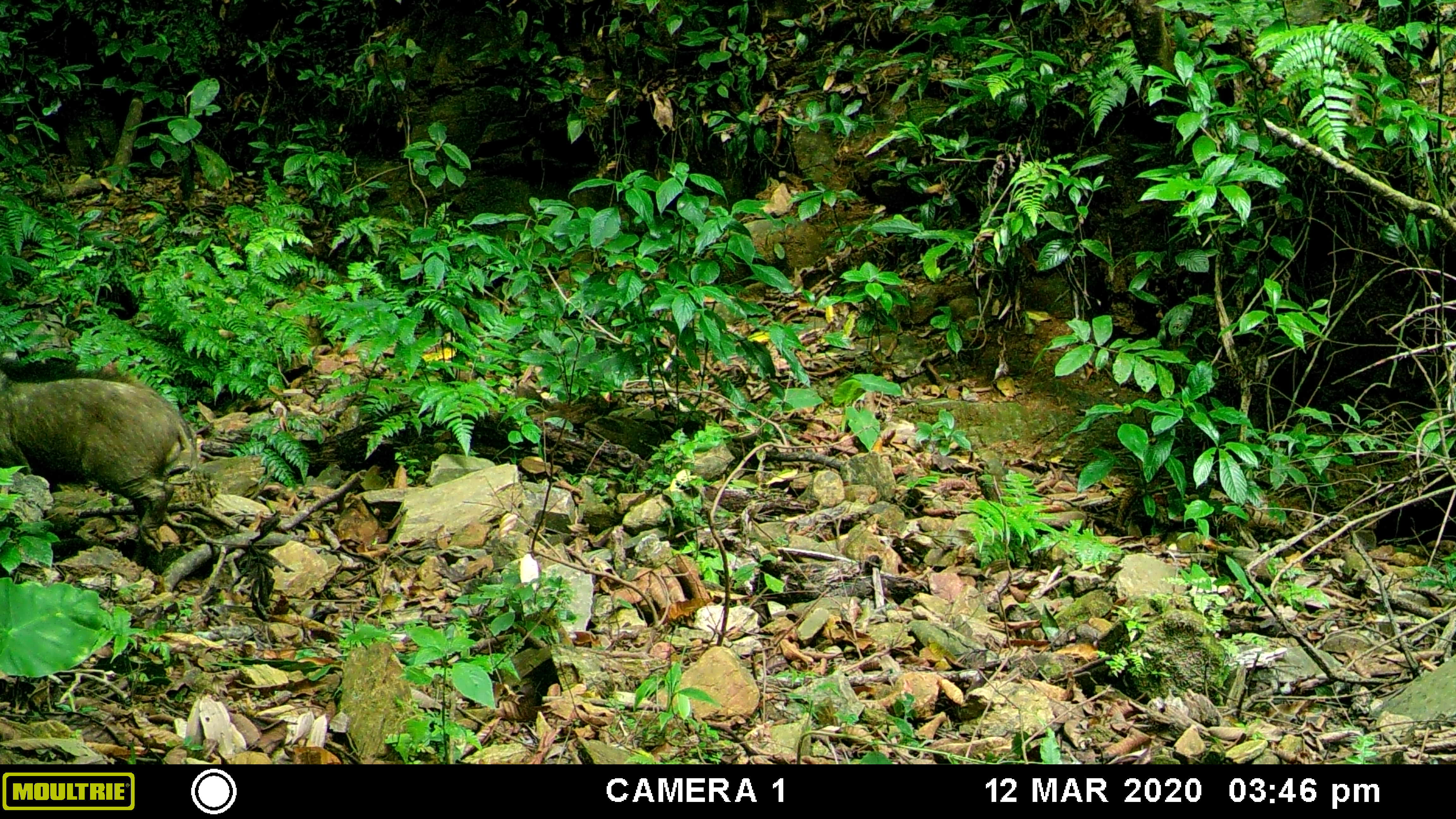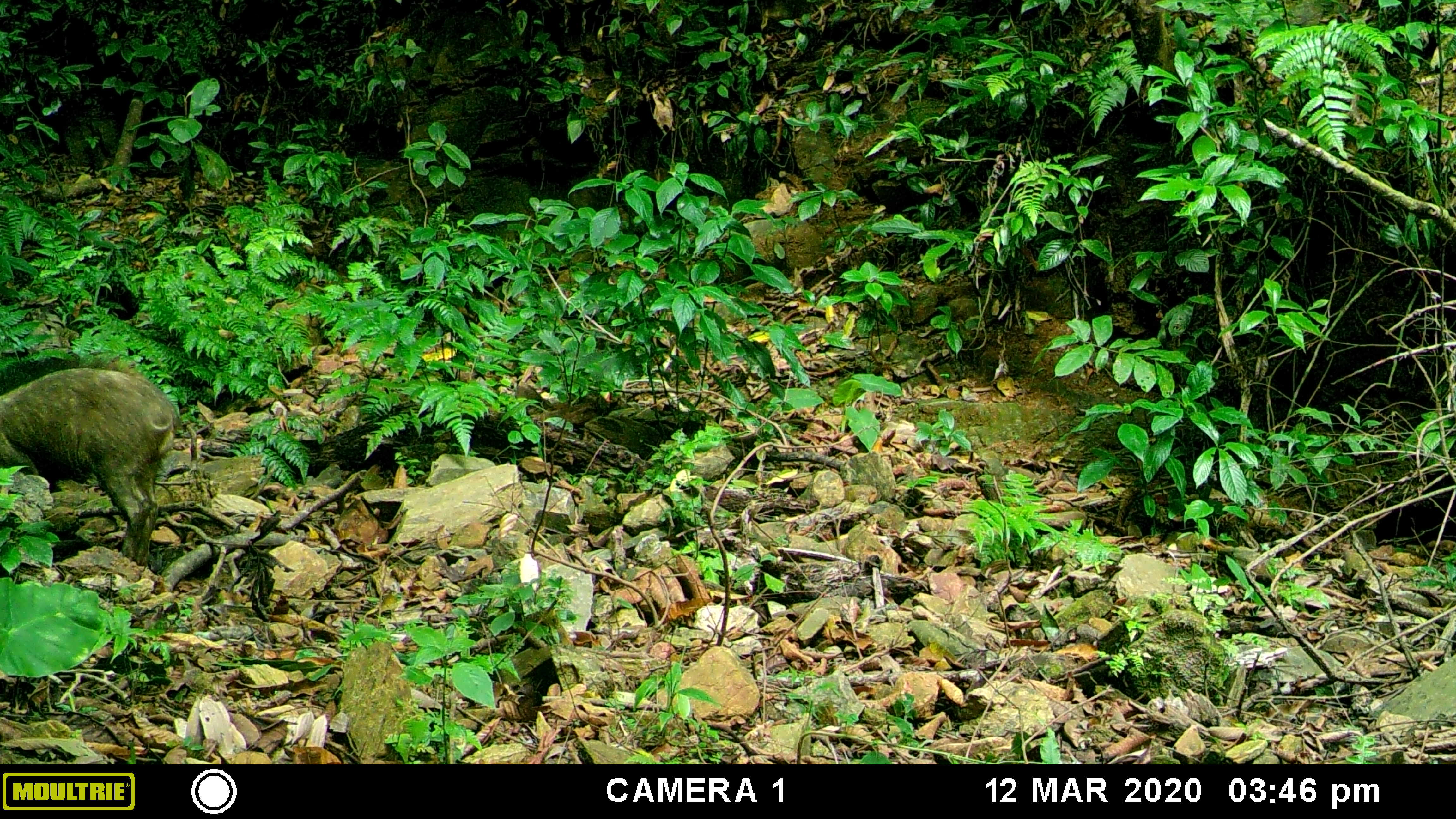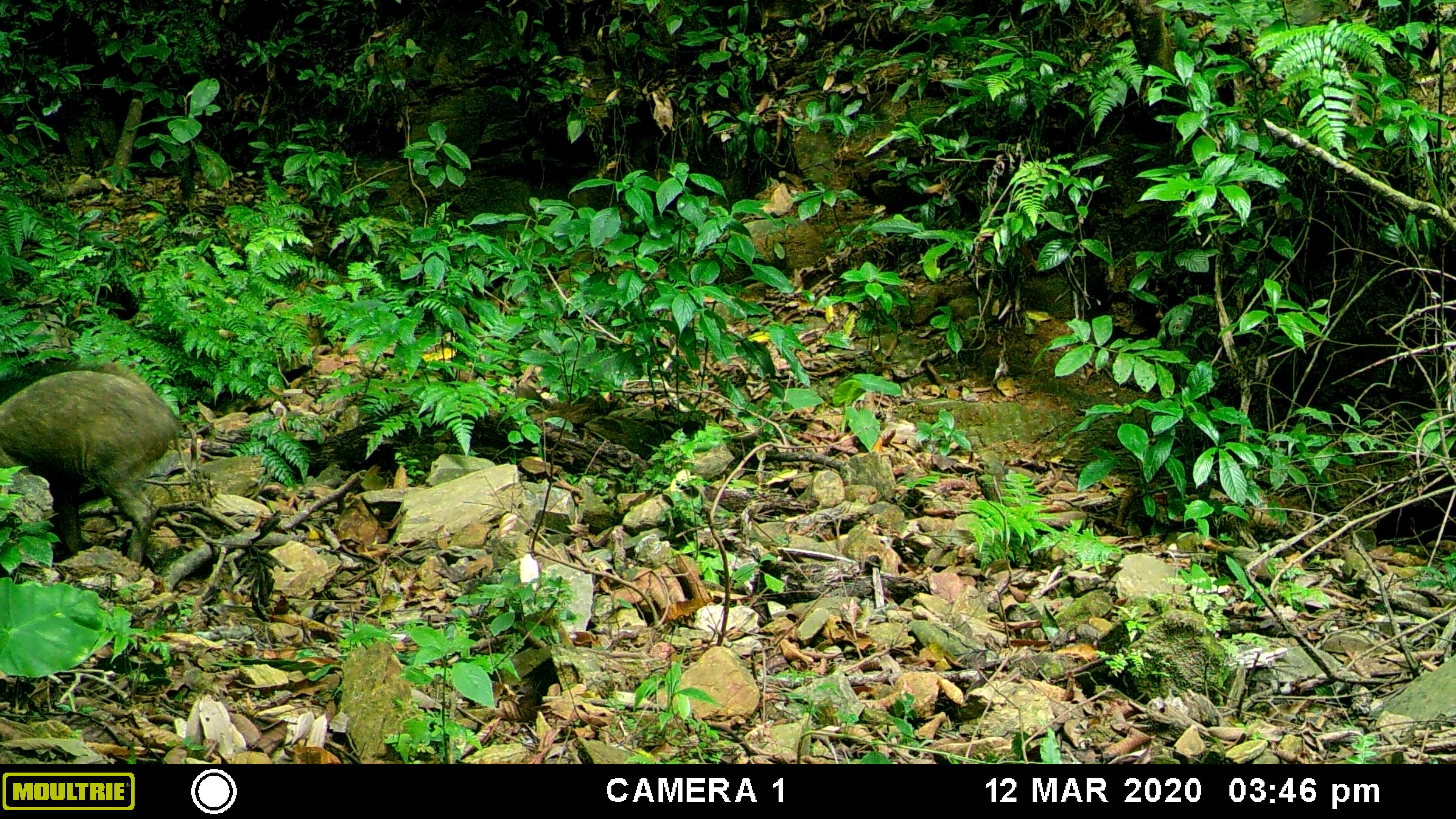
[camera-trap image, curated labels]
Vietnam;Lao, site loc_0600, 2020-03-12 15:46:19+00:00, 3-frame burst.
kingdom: Animalia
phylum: Chordata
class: Mammalia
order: Artiodactyla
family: Suidae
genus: Sus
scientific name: Sus scrofa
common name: eurasian wild pig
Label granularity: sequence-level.